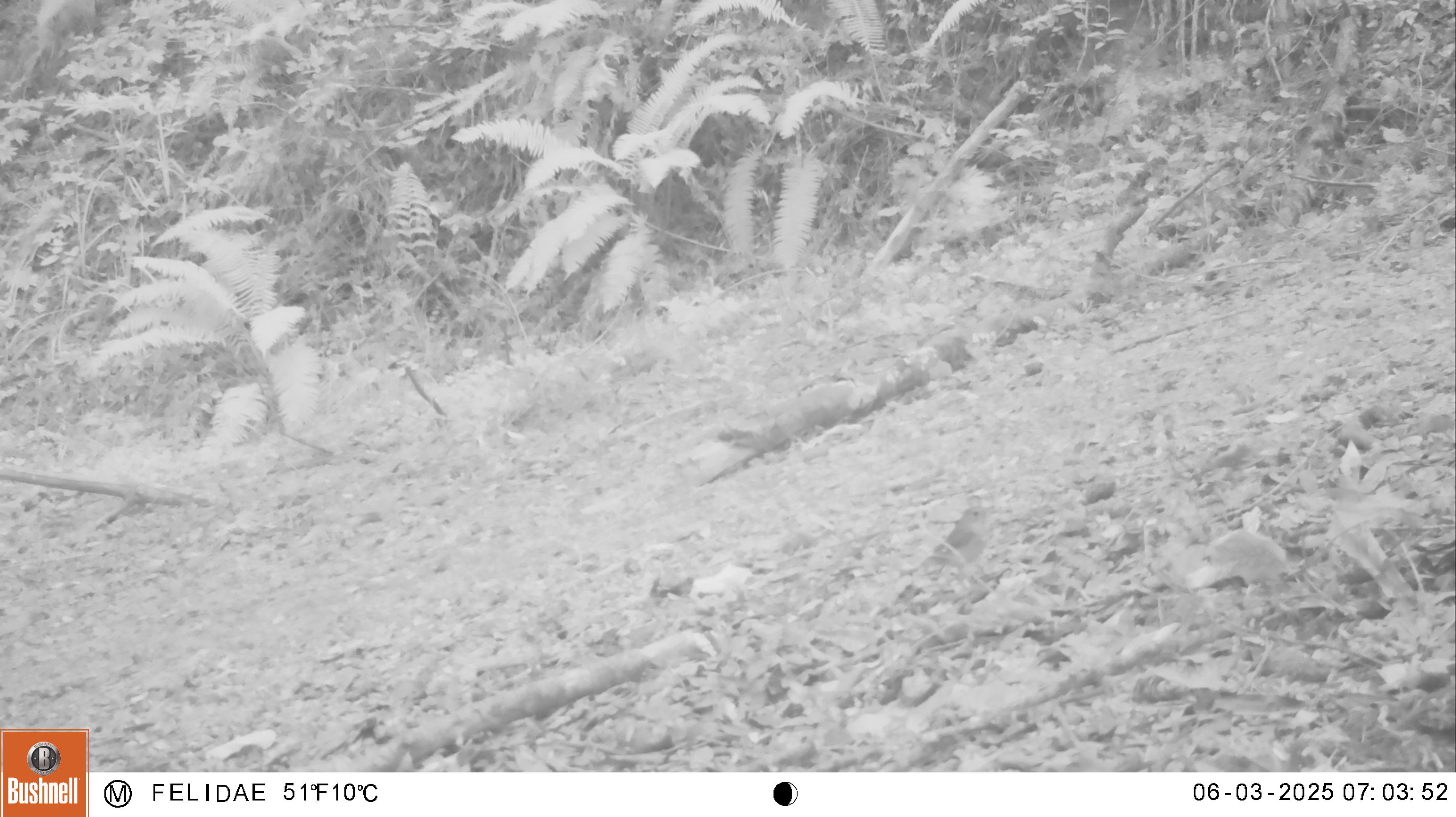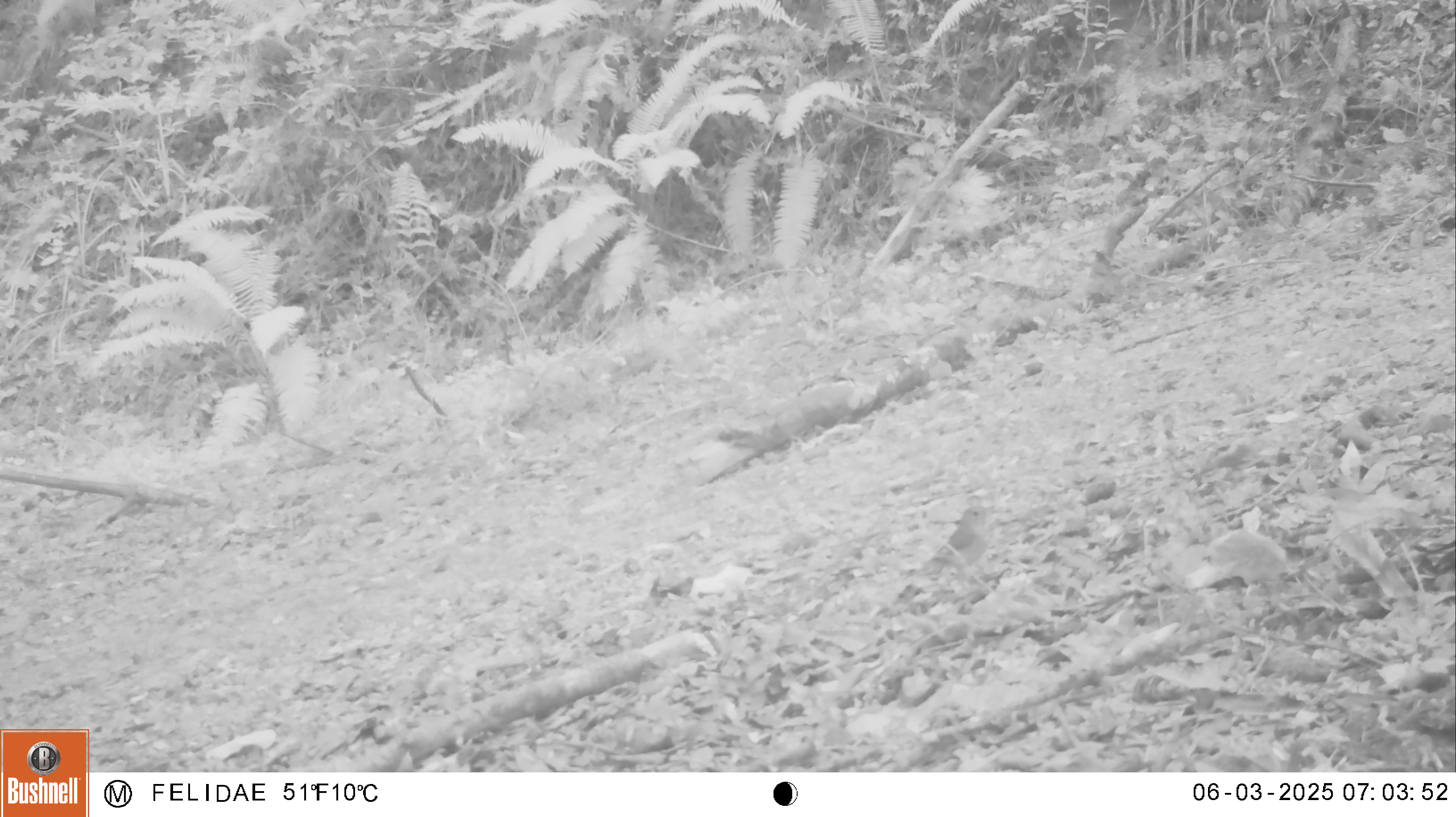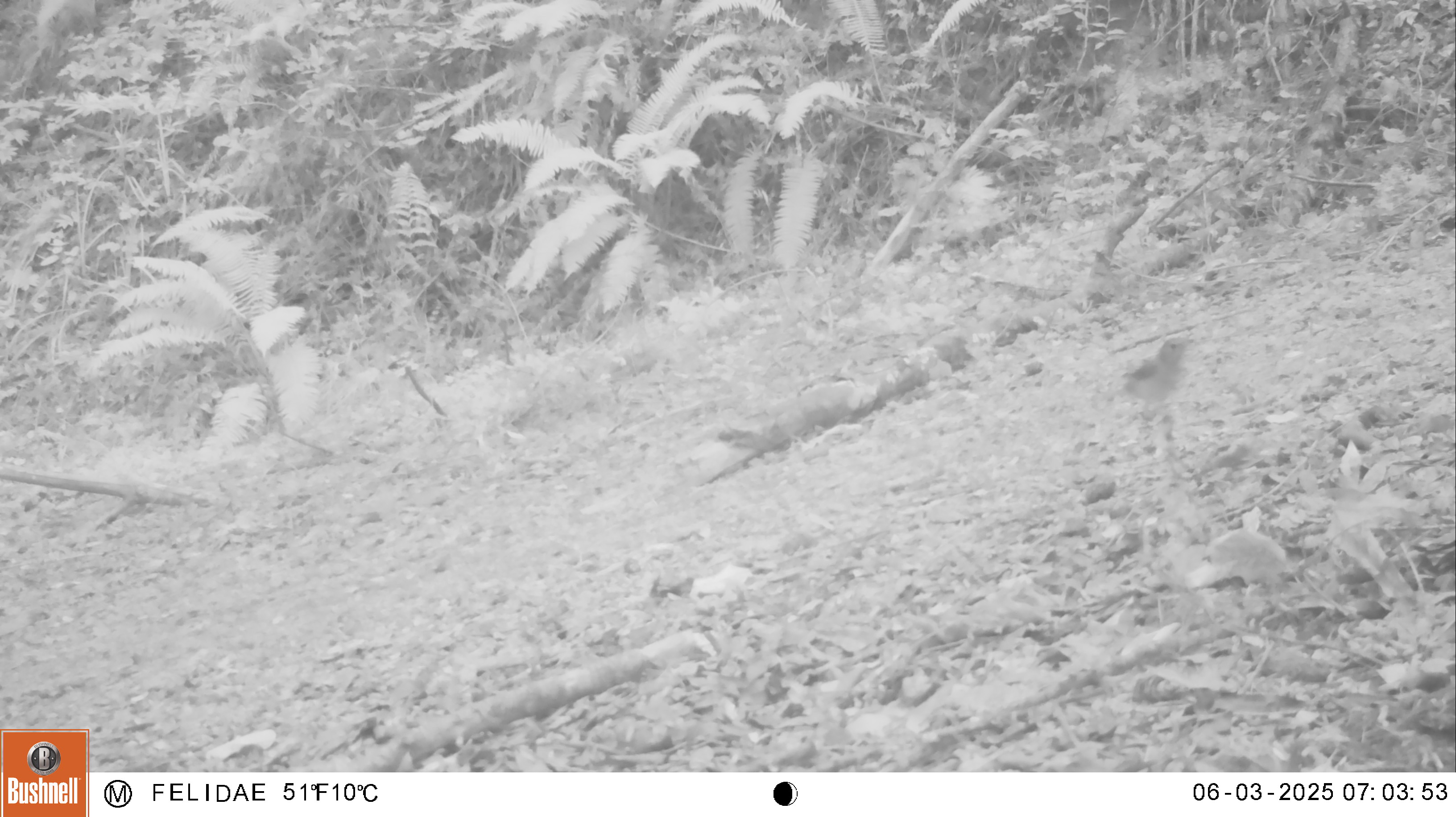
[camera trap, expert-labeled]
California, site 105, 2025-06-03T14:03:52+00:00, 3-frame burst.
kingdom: Animalia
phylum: Chordata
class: Aves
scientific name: Aves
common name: bird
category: unknown bird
Unknown bird (bird) (Aves).